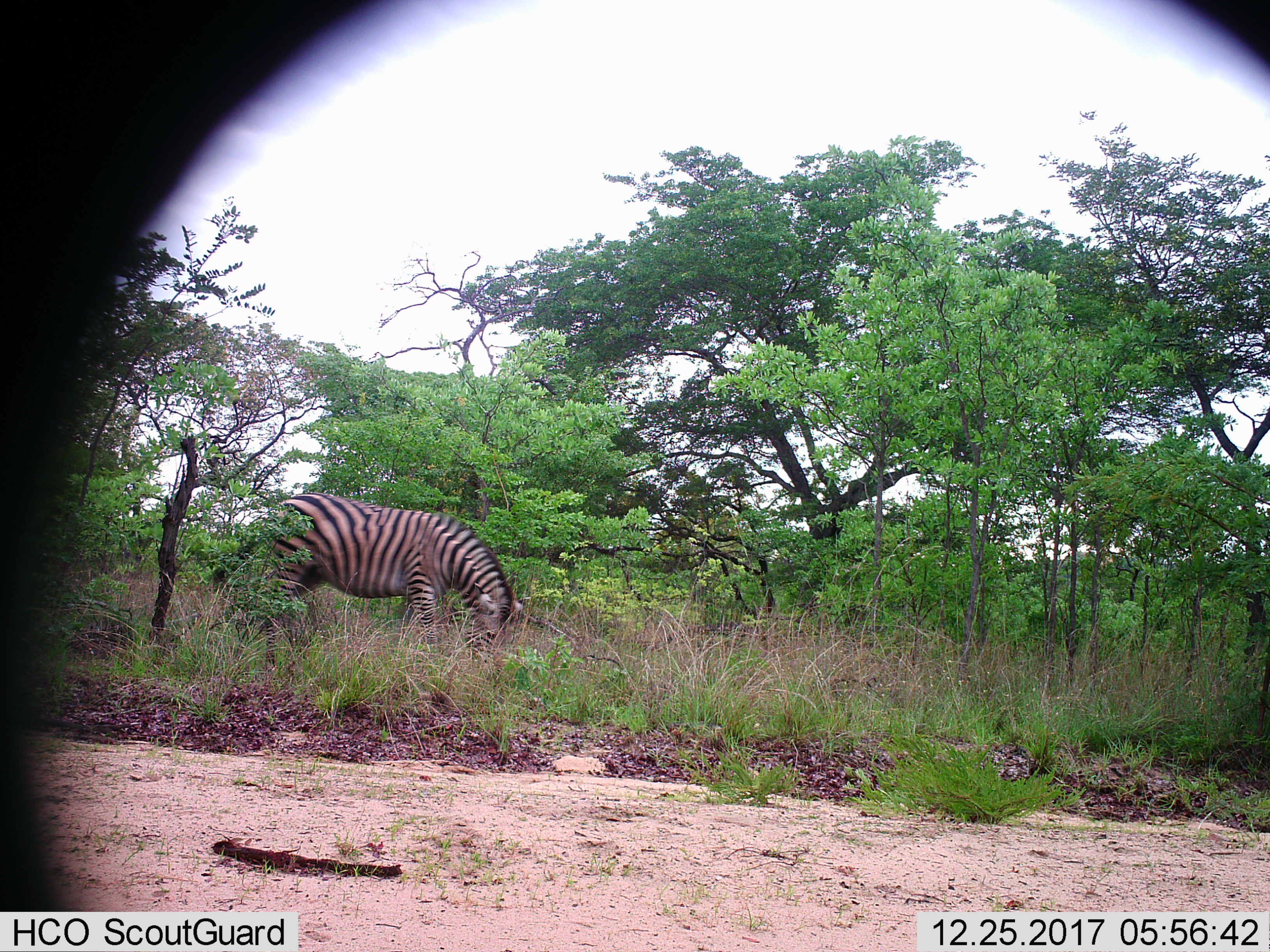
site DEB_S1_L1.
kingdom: Animalia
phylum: Chordata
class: Mammalia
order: Perissodactyla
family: Equidae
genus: Equus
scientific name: Equus quagga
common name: plains zebra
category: zebraplains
Zebraplains (plains zebra) (Equus quagga), count 1. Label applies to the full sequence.